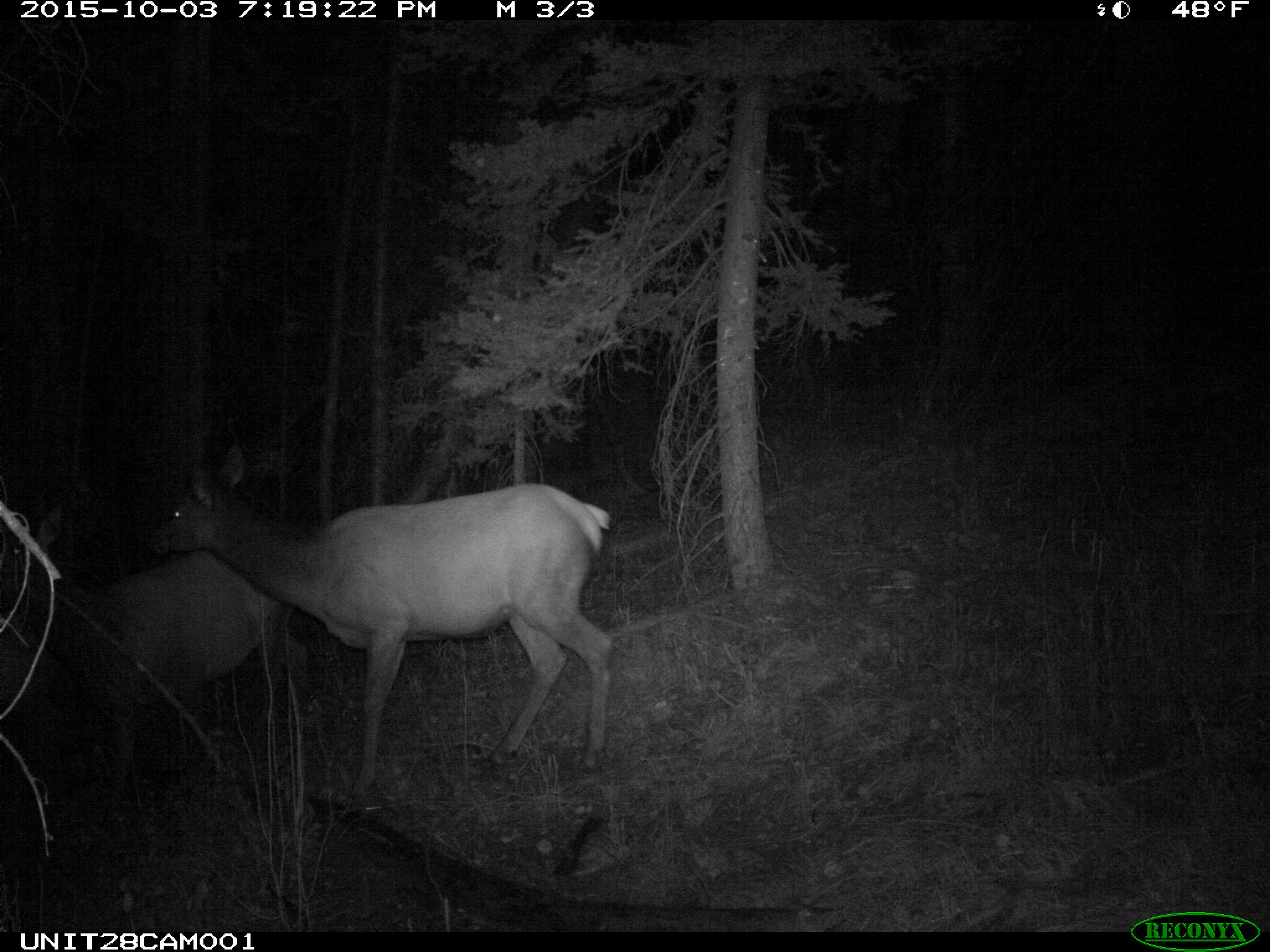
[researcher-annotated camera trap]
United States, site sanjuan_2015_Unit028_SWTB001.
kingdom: Animalia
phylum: Chordata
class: Mammalia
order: Artiodactyla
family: Cervidae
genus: Cervus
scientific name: Cervus elaphus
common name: red deer